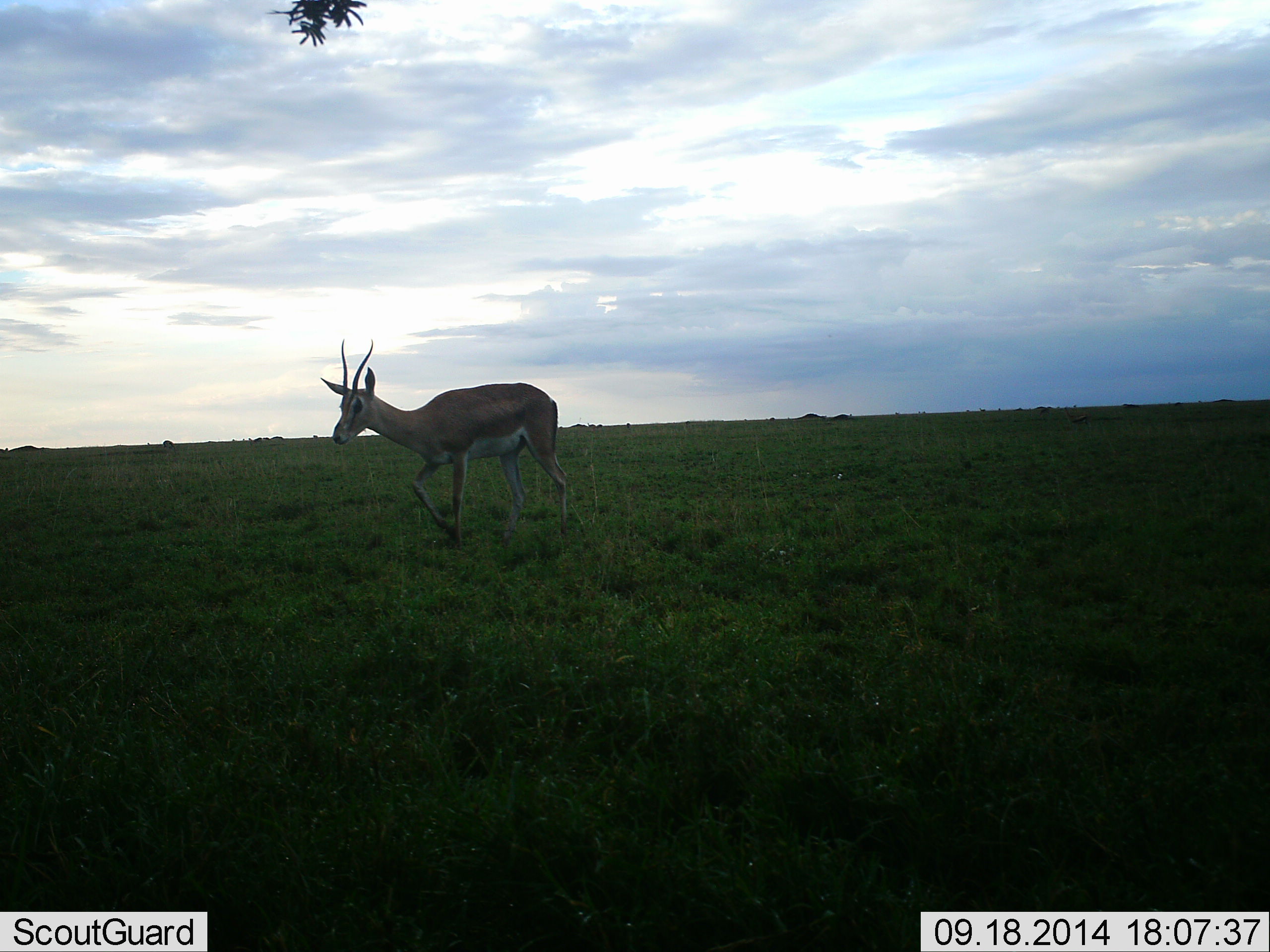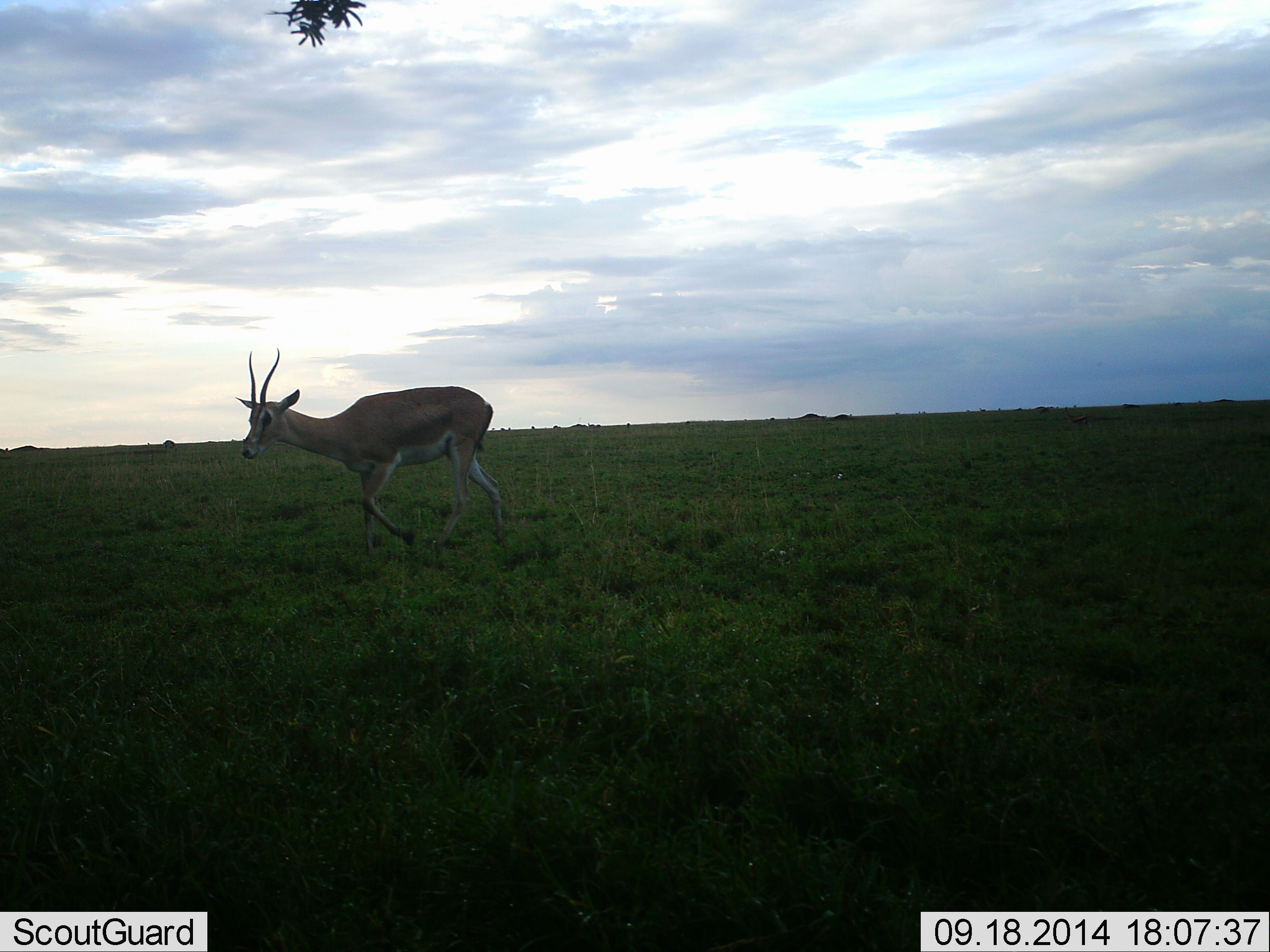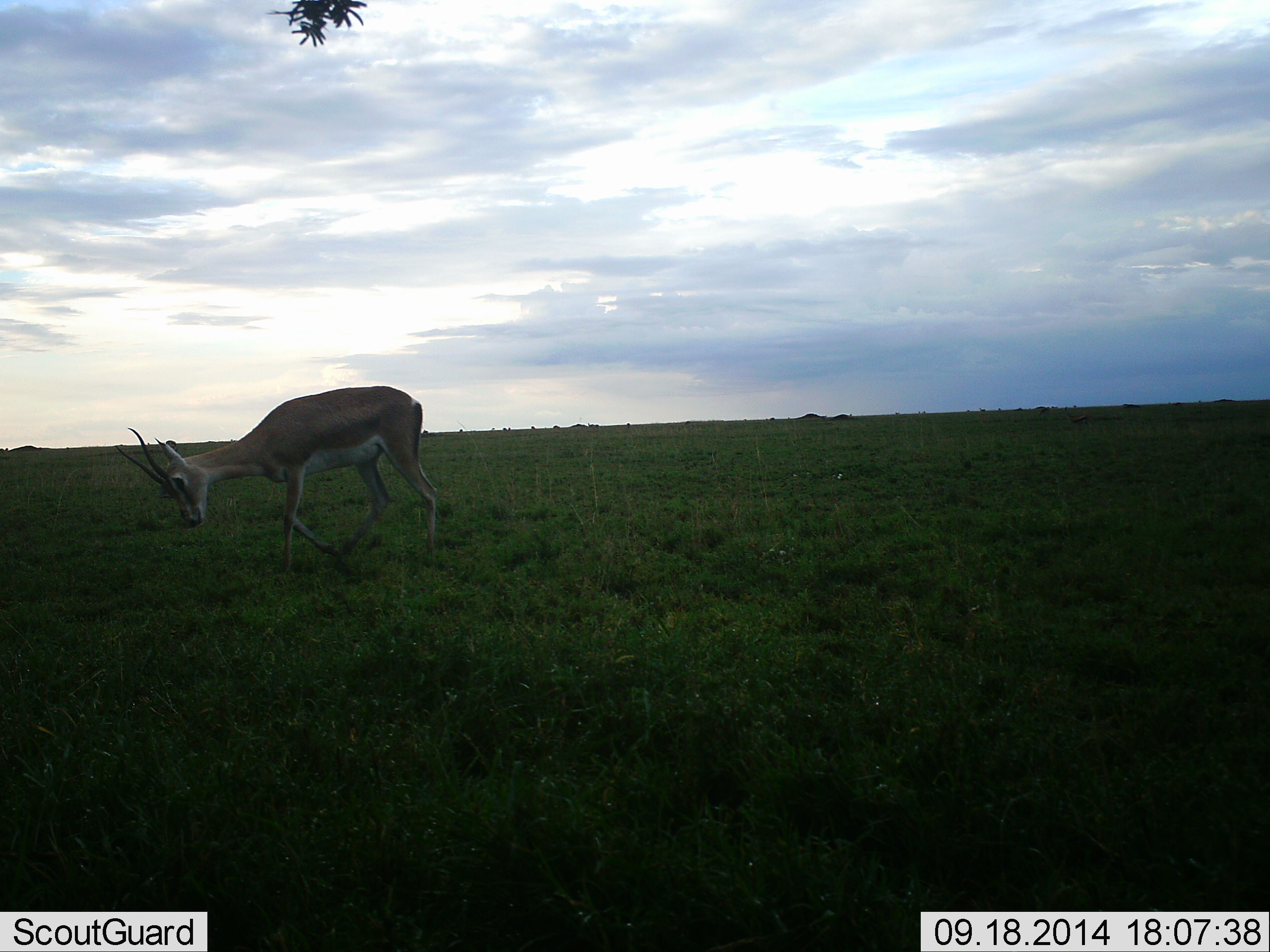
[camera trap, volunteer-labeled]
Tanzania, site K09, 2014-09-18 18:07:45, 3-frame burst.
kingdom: Animalia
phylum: Chordata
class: Mammalia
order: Artiodactyla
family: Bovidae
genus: Nanger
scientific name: Nanger granti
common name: grant's gazelle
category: gazellegrants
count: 1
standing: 0%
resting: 0%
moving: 100%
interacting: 0%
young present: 0%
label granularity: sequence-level